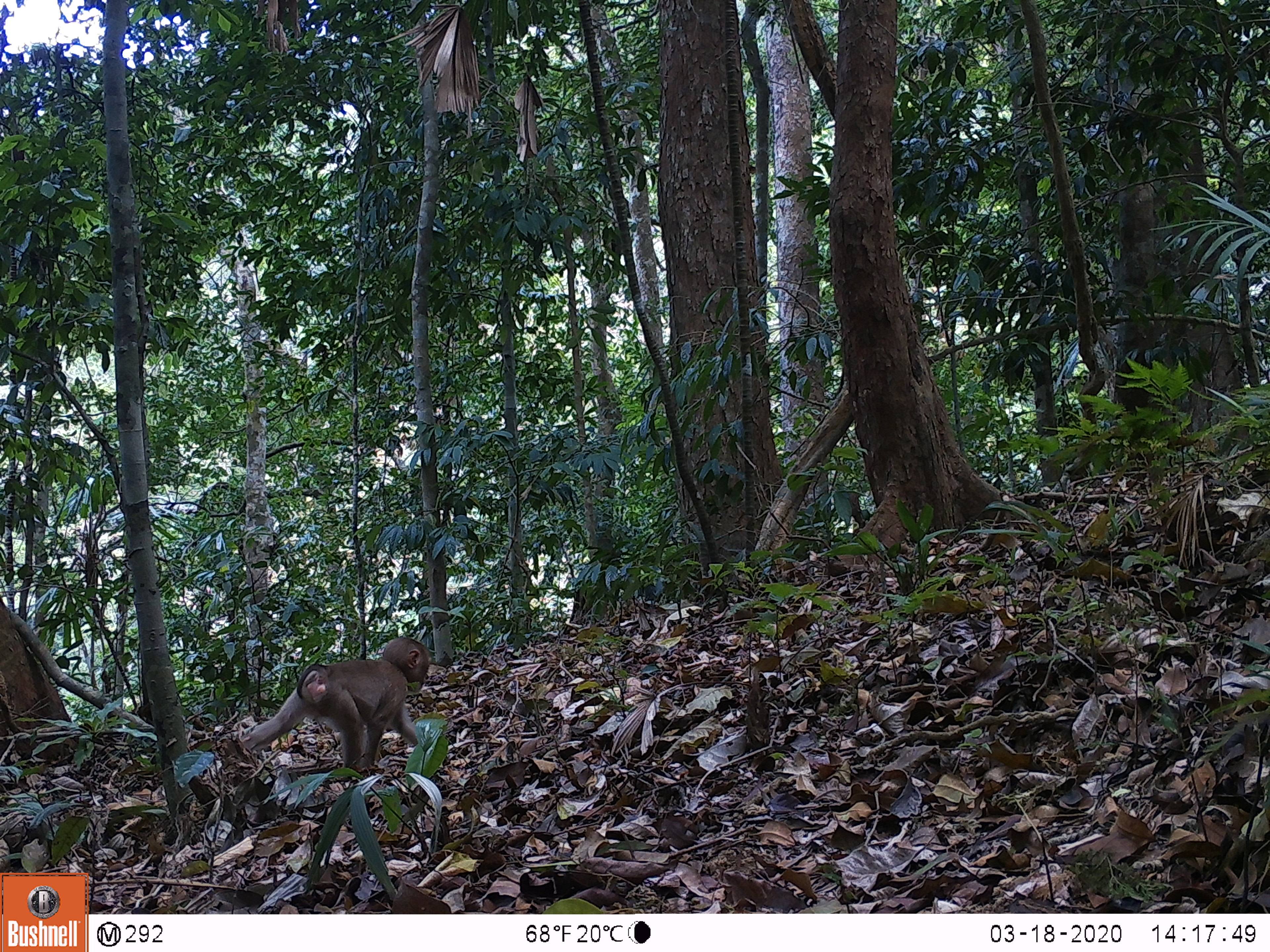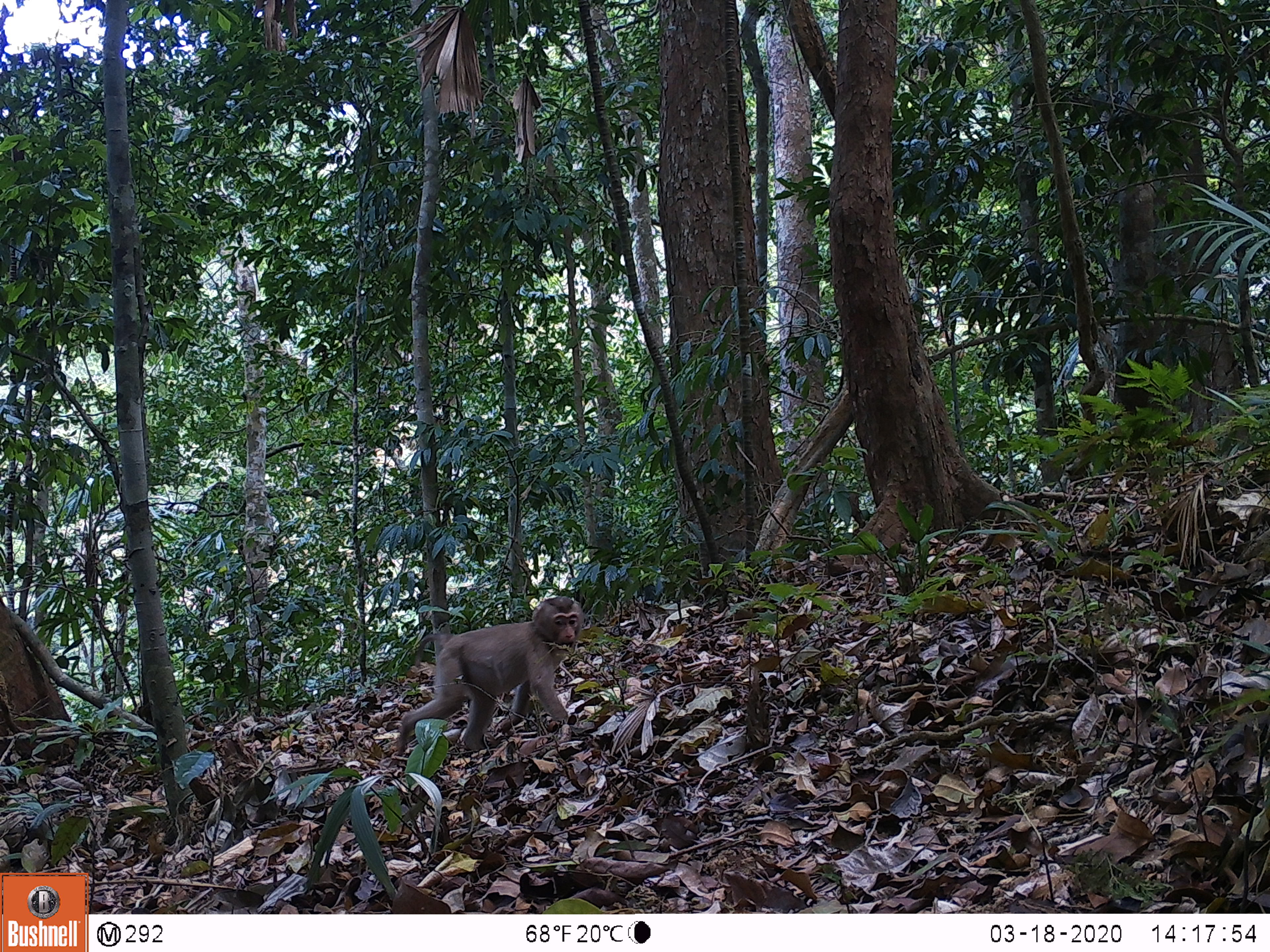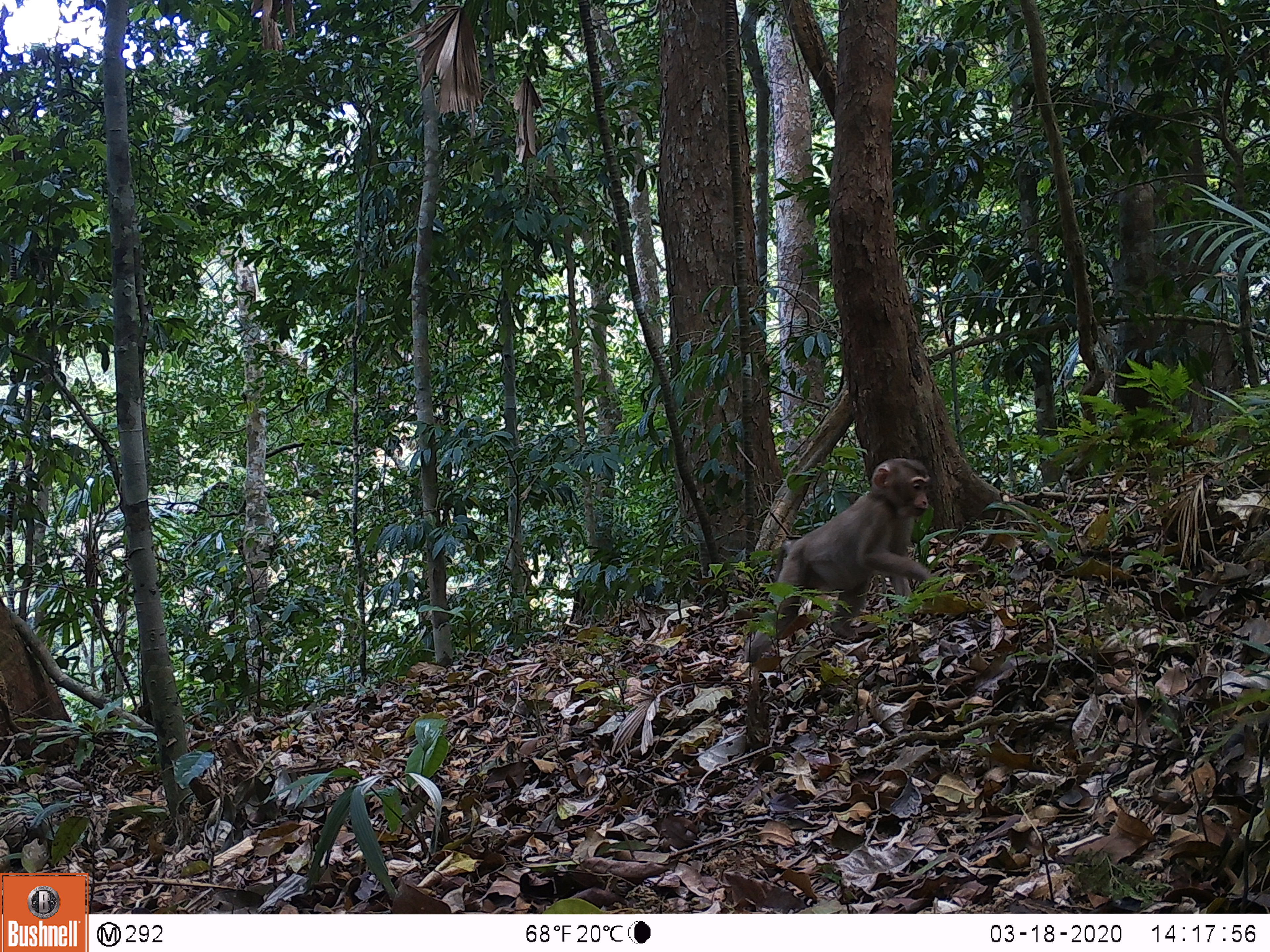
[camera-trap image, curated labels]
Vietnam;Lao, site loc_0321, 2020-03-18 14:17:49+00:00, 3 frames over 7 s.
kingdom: Animalia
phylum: Chordata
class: Mammalia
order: Primates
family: Cercopithecidae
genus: Macaca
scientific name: Macaca nemestrina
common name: pig-tailed macaque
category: pig tailed macaque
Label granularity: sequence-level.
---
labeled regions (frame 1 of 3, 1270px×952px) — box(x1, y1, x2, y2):
pig tailed macaque: box(242, 636, 431, 772)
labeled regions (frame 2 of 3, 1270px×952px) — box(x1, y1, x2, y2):
pig tailed macaque: box(397, 596, 584, 755)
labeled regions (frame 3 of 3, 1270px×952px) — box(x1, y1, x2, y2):
pig tailed macaque: box(745, 457, 933, 662)